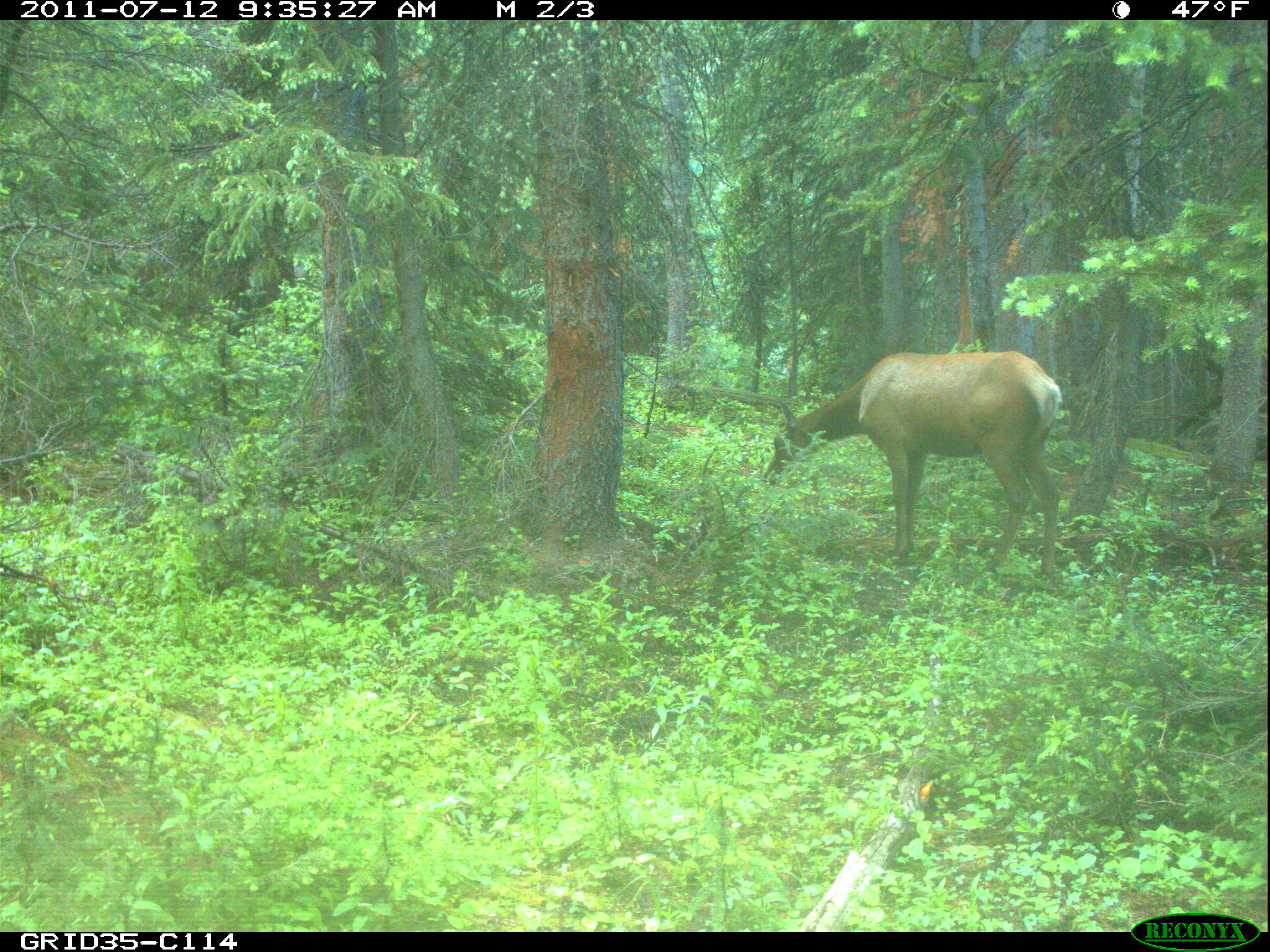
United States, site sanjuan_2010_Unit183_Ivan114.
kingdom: Animalia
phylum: Chordata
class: Mammalia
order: Artiodactyla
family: Cervidae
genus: Cervus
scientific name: Cervus elaphus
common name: red deer